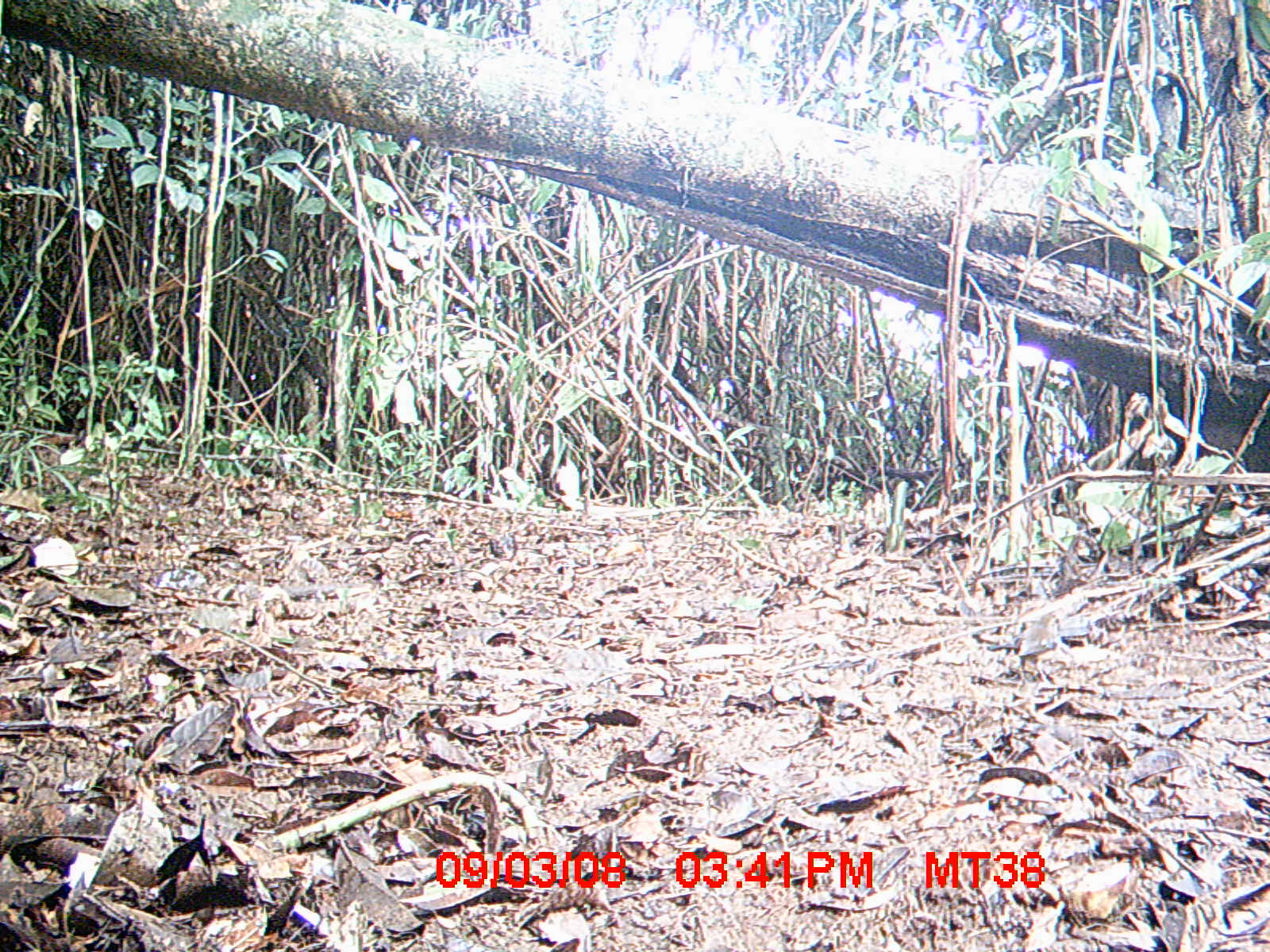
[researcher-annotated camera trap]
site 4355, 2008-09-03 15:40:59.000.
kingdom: Animalia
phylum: Chordata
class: Aves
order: Cuculiformes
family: Cuculidae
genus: Coua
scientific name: Coua serriana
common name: red-breasted coua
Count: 1.